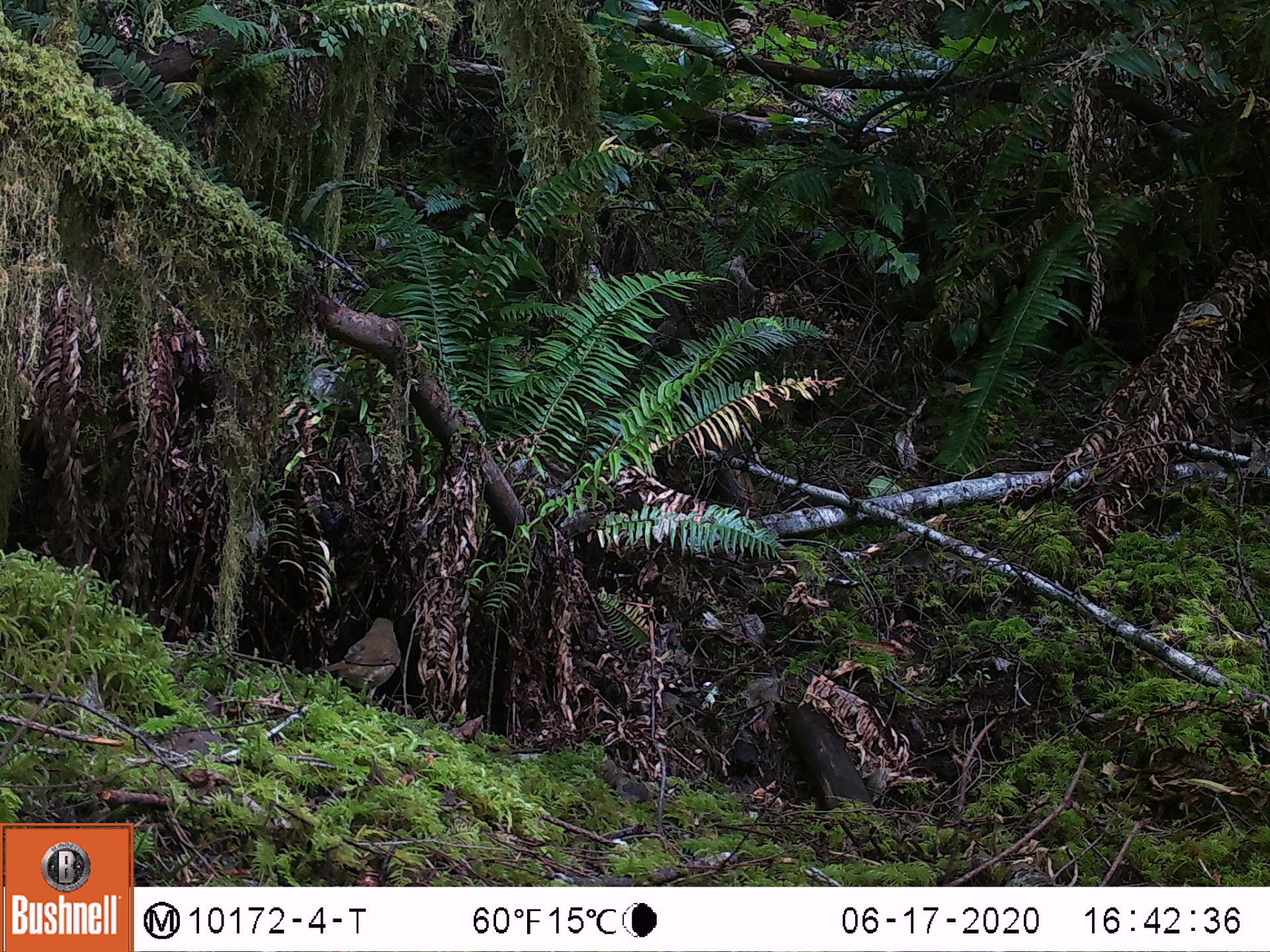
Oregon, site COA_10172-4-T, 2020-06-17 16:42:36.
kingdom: Animalia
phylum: Chordata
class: Aves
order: Passeriformes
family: Turdidae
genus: Catharus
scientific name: Catharus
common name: brown thrushes and nightingale-thrushes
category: catharus species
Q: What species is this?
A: Catharus species (brown thrushes and nightingale-thrushes) (Catharus).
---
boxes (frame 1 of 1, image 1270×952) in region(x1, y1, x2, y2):
catharus species: region(300, 603, 415, 725)